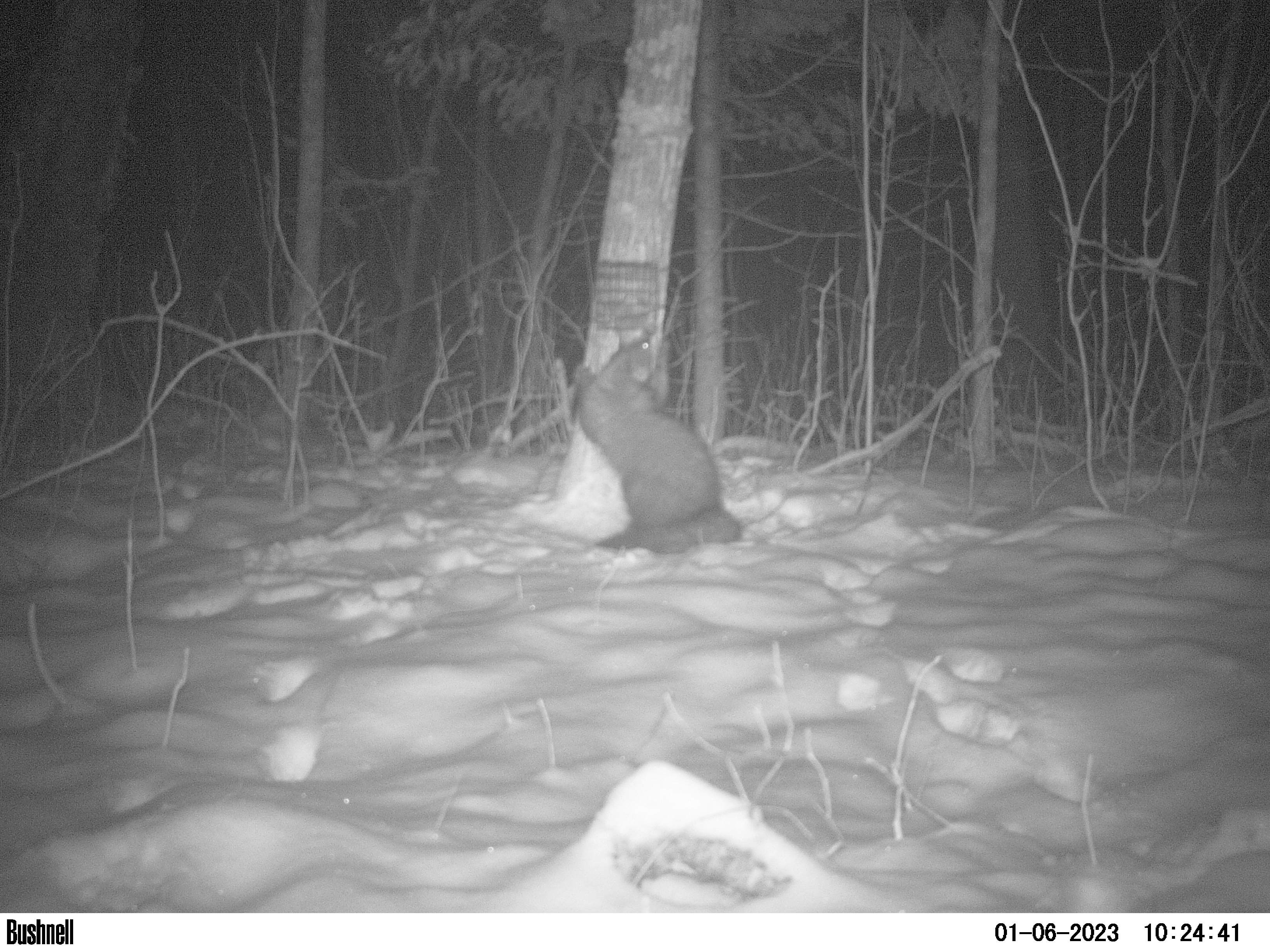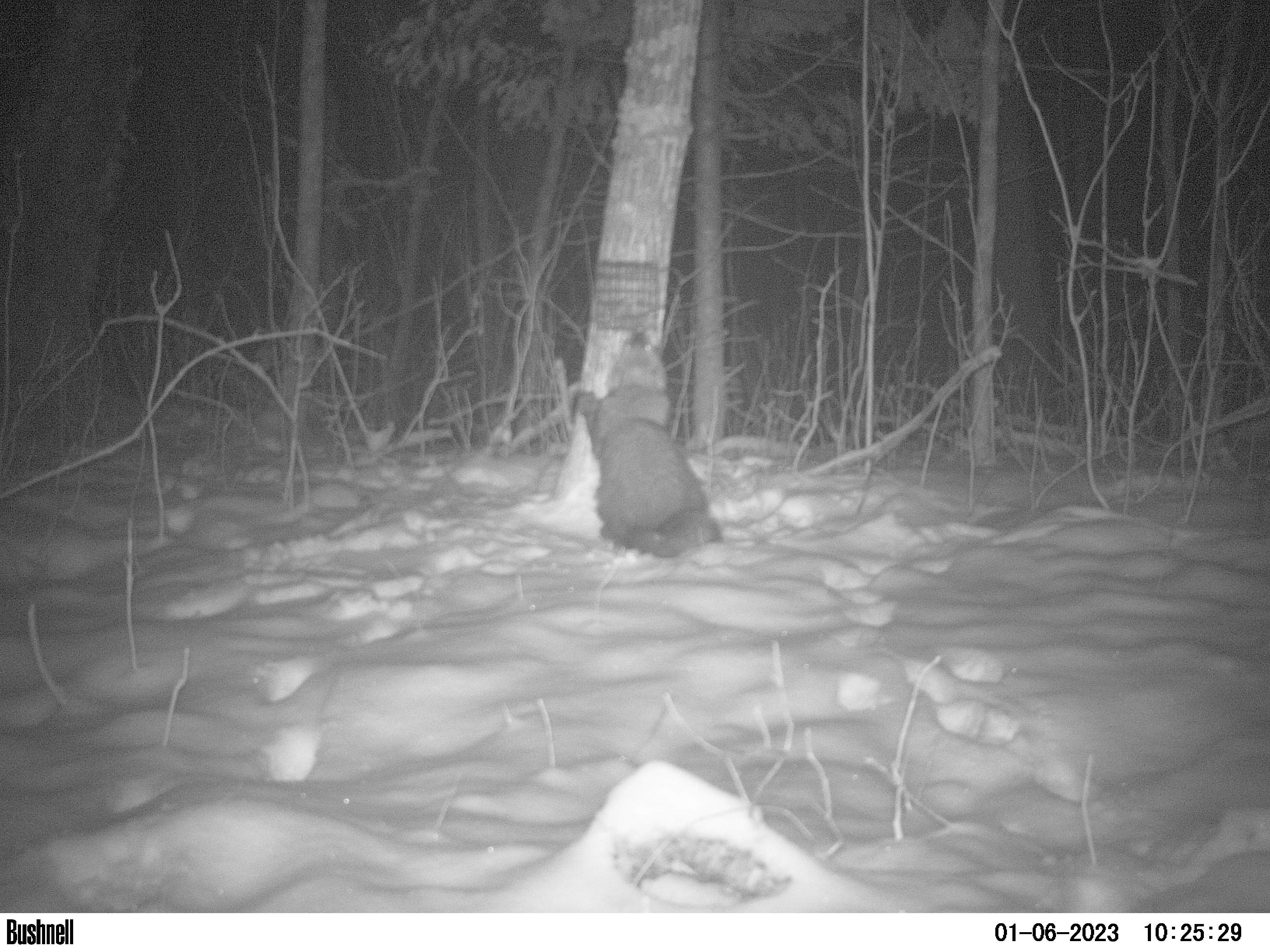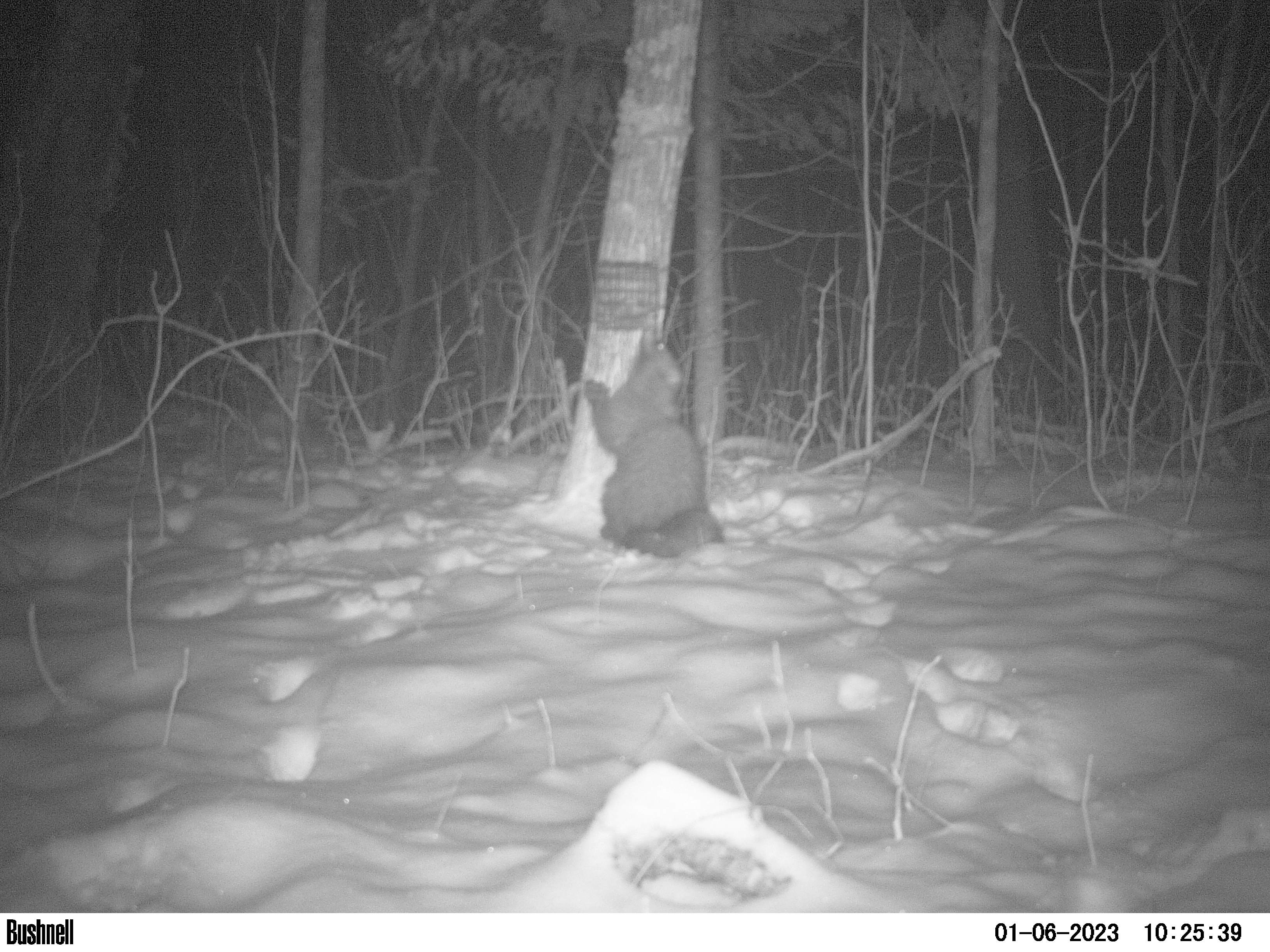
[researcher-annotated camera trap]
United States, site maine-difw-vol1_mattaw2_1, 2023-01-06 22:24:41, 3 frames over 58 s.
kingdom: Animalia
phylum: Chordata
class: Mammalia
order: Carnivora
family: Mustelidae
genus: Pekania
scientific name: Pekania pennanti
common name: fisher